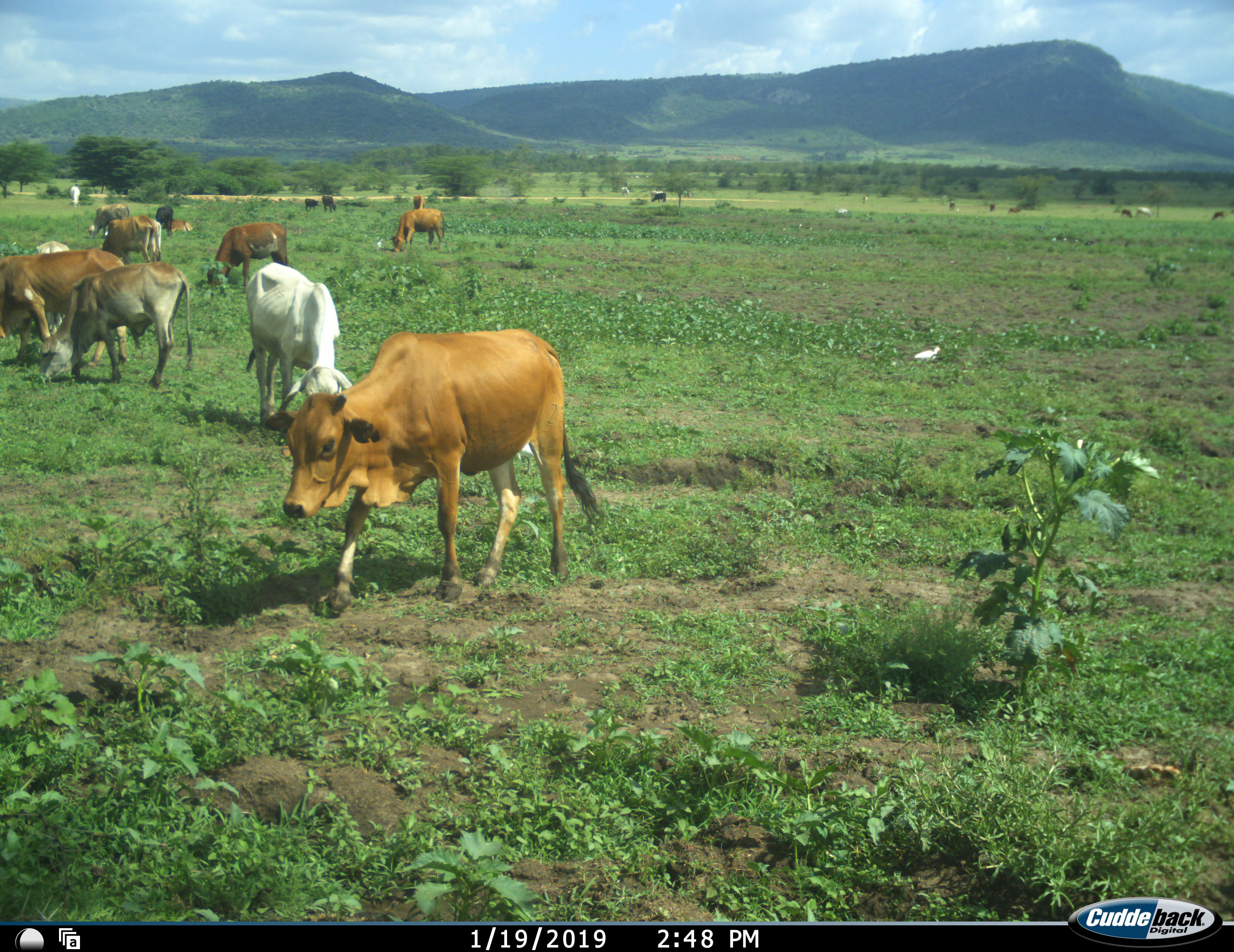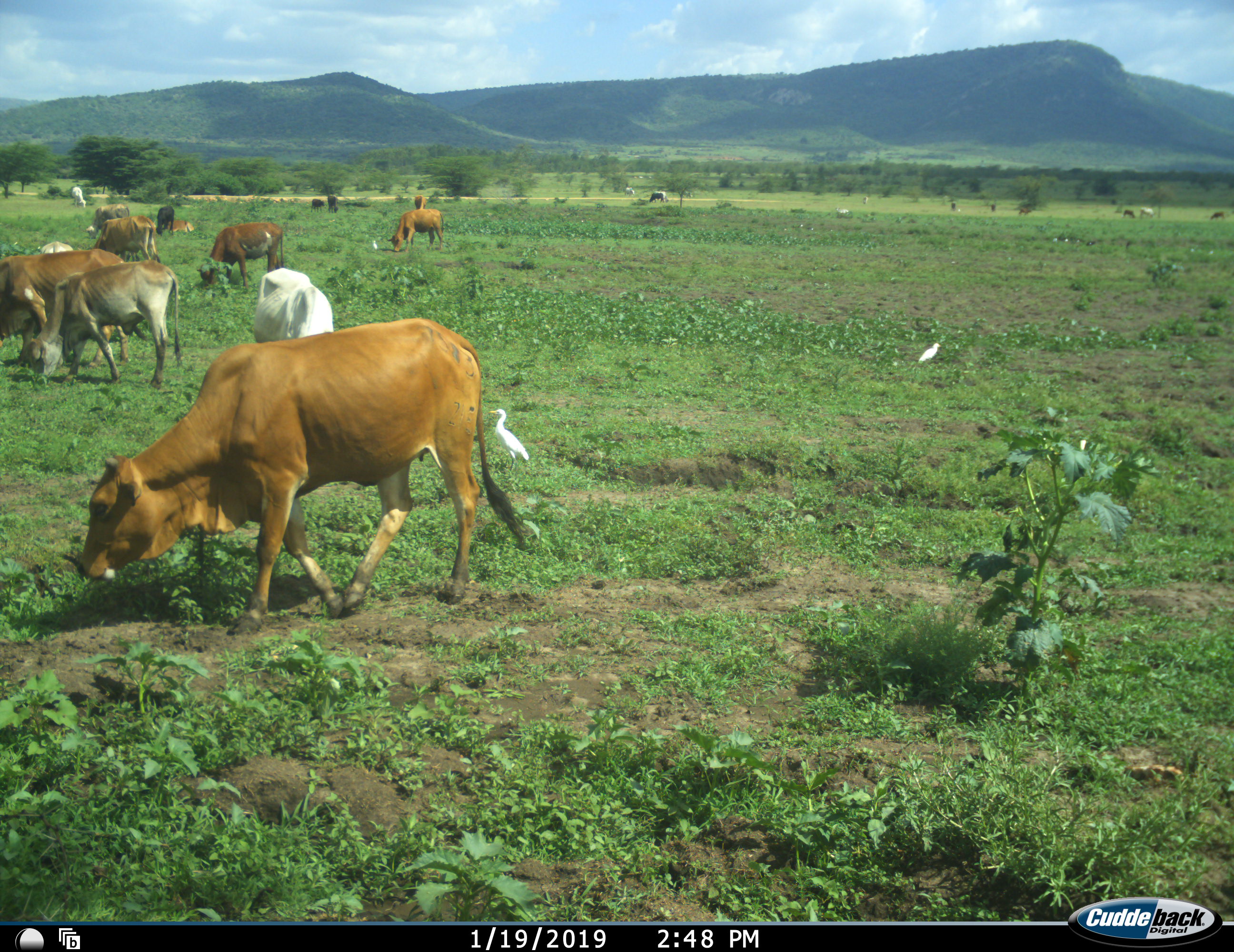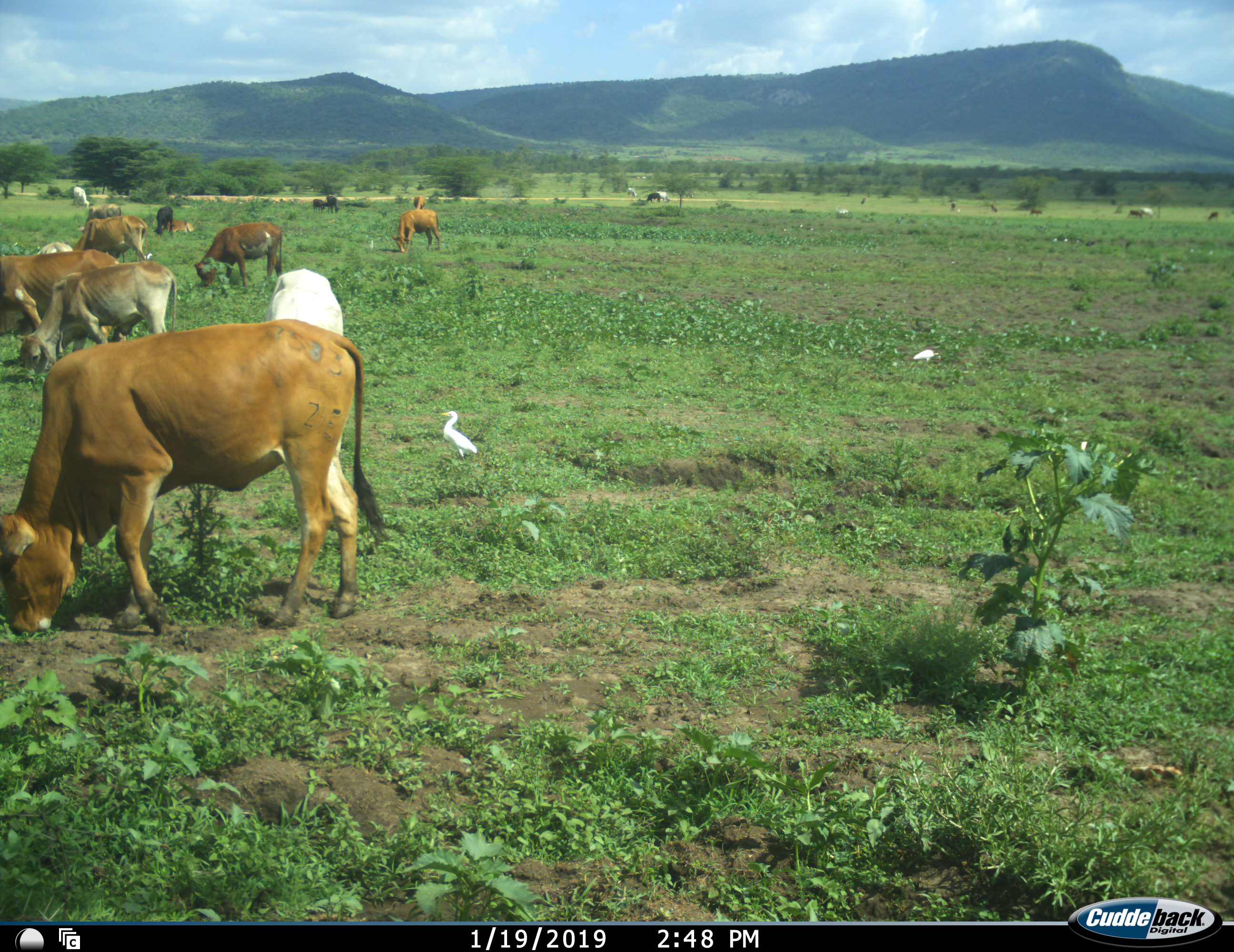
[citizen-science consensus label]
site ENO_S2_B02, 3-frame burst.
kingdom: Animalia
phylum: Chordata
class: Aves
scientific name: Aves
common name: bird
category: birdother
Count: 6.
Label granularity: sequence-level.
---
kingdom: Animalia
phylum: Chordata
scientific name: Vertebrata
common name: domestic animal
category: domesticanimal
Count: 11-50.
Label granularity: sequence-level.